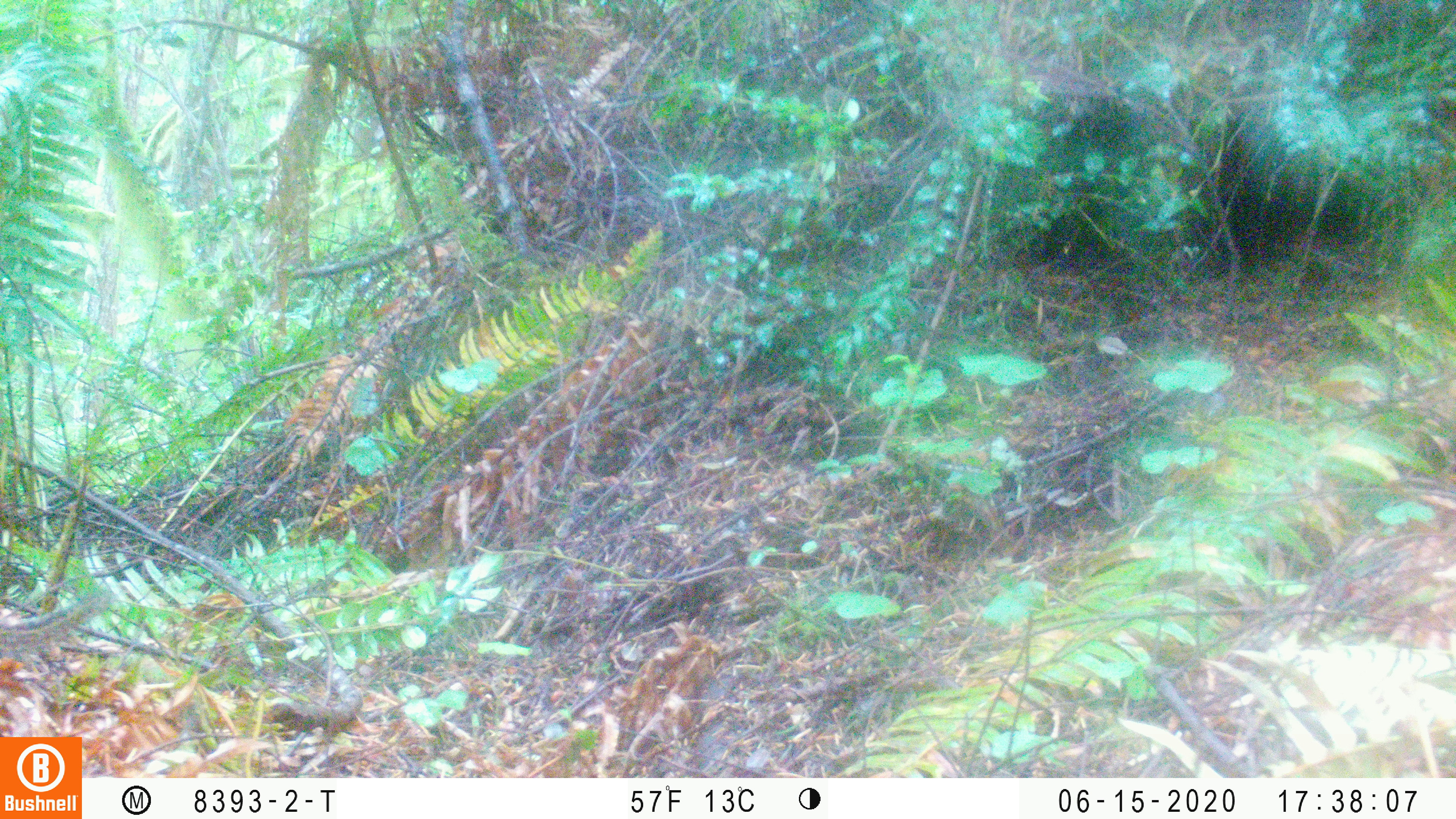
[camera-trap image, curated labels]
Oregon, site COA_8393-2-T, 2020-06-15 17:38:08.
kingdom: Animalia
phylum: Chordata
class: Mammalia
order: Rodentia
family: Sciuridae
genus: Neotamias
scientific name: Neotamias townsendii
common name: townsend's chipmunk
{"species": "townsend's chipmunk (Neotamias townsendii)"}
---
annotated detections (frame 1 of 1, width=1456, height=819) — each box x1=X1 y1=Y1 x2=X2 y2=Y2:
townsend's chipmunk: x1=0 y1=581 x2=124 y2=656